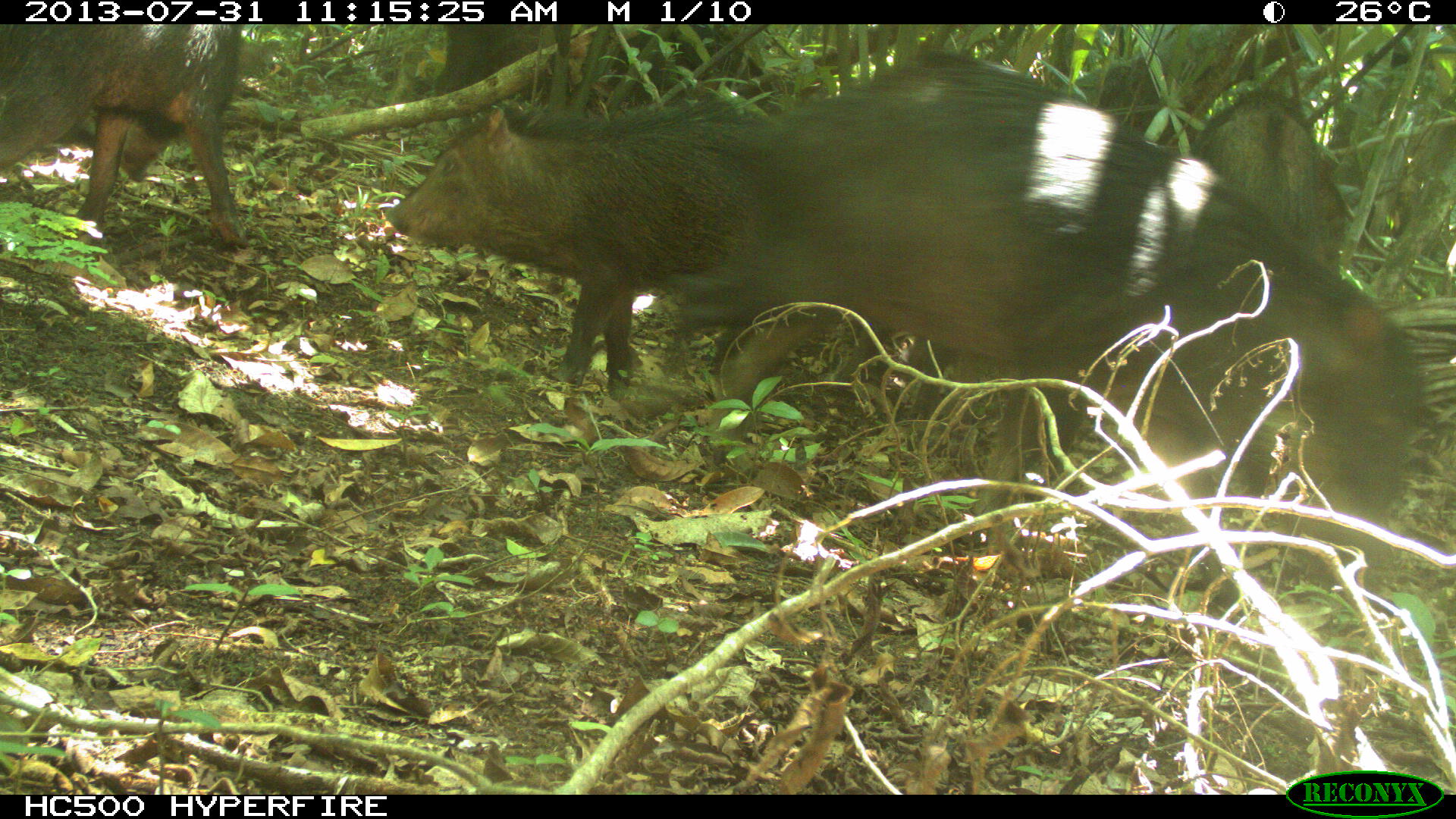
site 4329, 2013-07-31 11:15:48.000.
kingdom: Animalia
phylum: Chordata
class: Mammalia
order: Artiodactyla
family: Tayassuidae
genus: Tayassu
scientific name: Tayassu pecari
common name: white-lipped peccary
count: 10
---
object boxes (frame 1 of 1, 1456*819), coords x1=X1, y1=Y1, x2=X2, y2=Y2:
tayassu pecari: x1=660, y1=45, x2=1430, y2=618; x1=380, y1=98, x2=768, y2=399; x1=0, y1=24, x2=249, y2=249; x1=410, y1=19, x2=780, y2=113; x1=1190, y1=87, x2=1353, y2=278